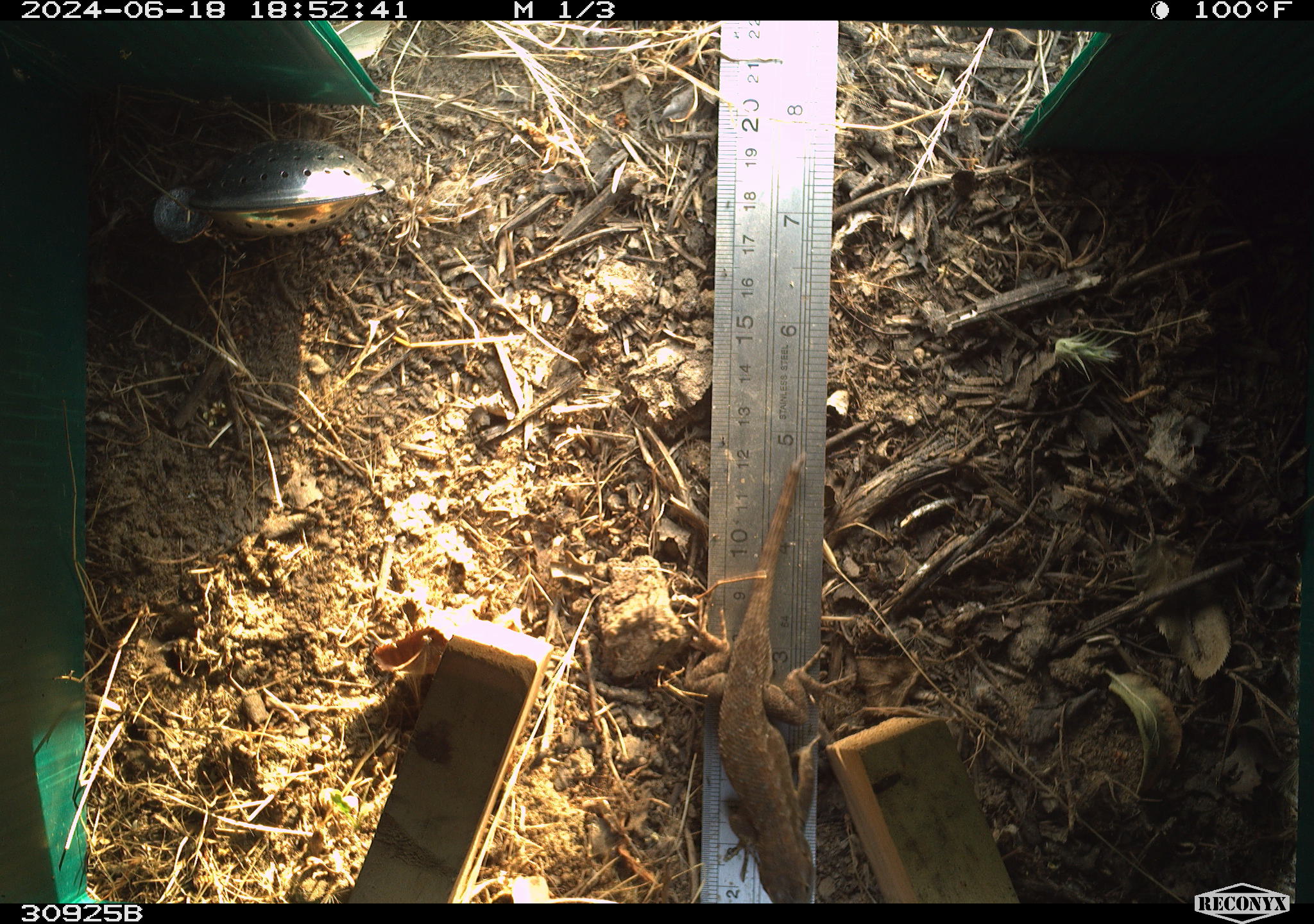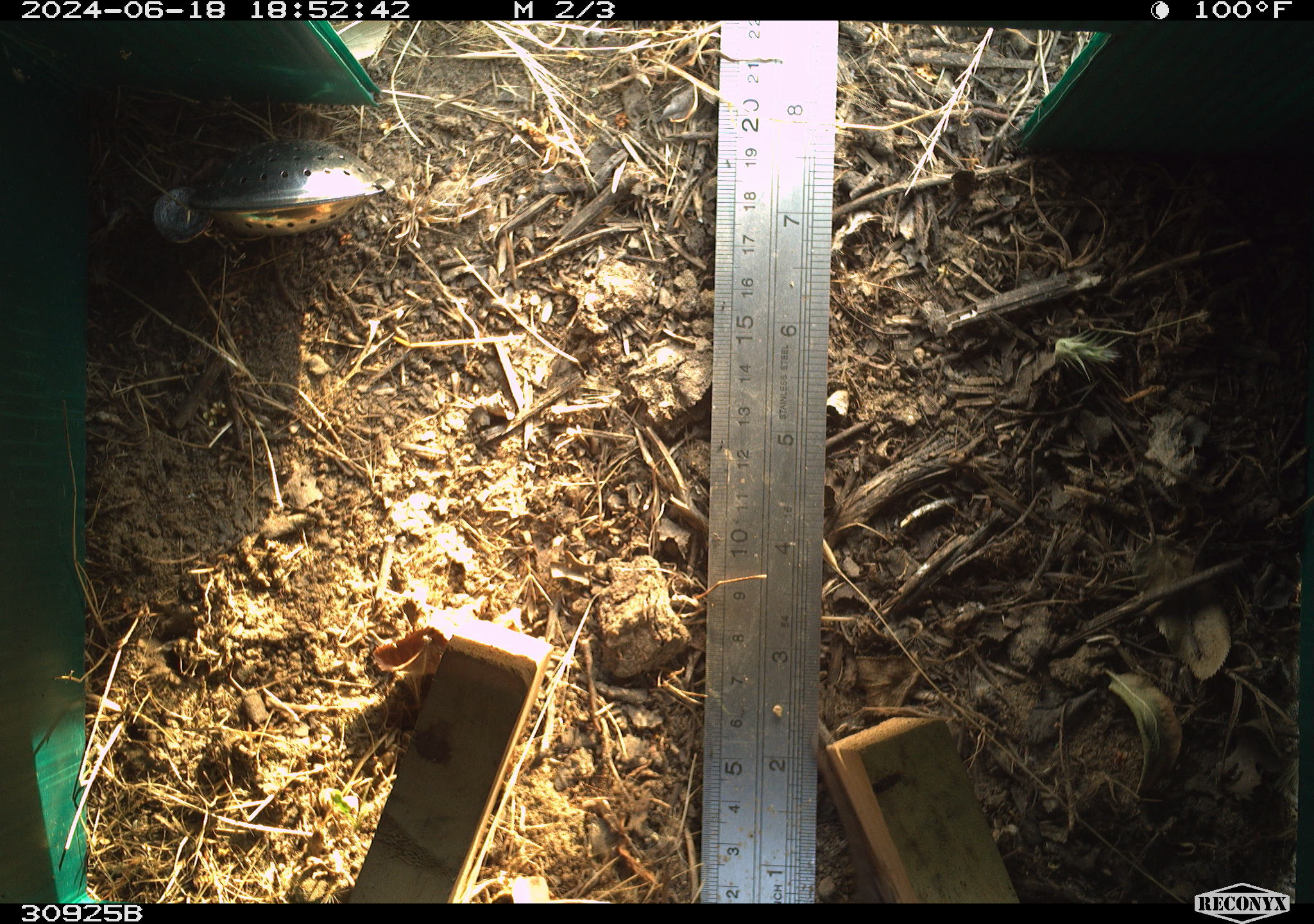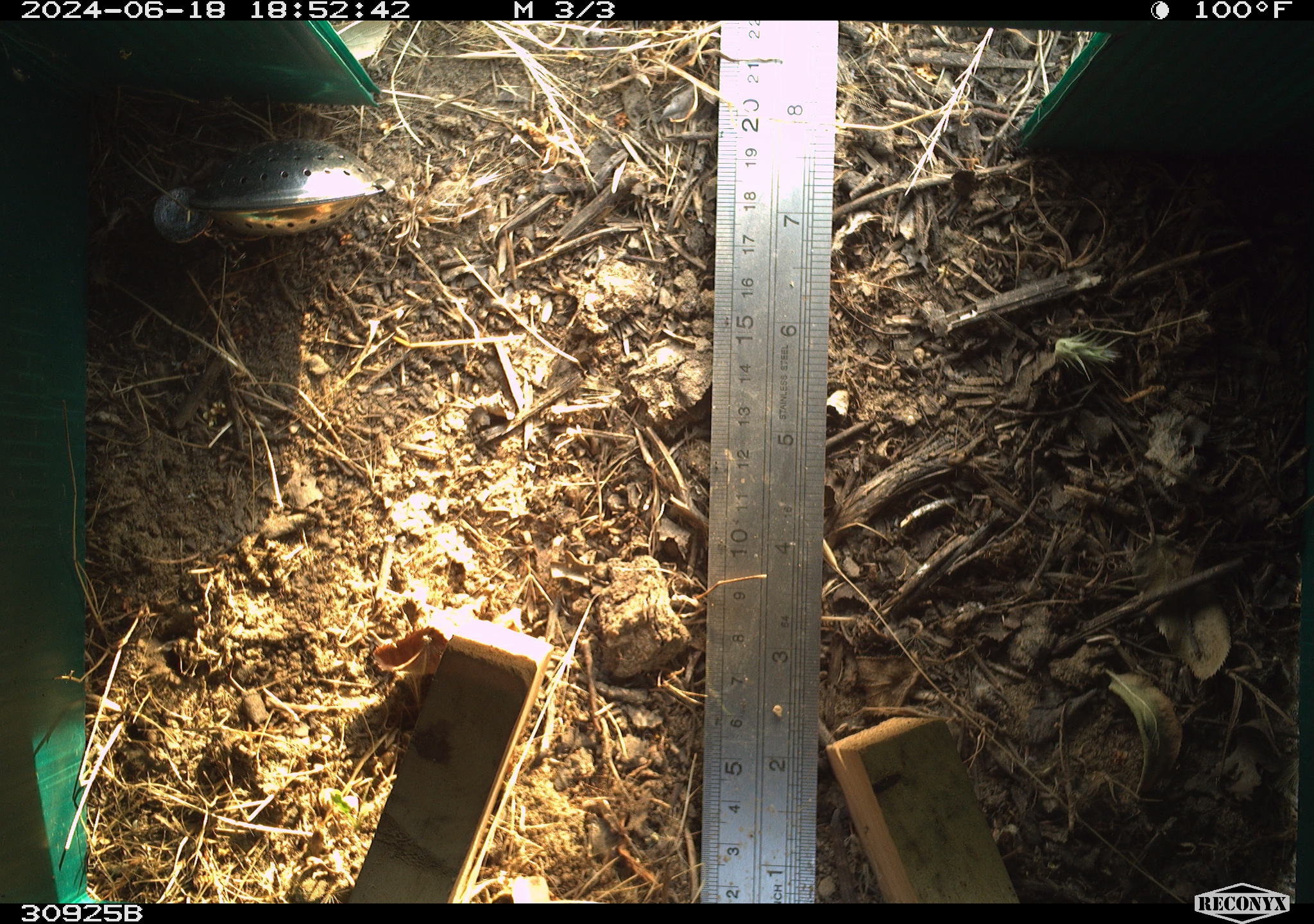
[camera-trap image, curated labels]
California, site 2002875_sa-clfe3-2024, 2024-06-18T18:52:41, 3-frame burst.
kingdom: Animalia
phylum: Chordata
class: Reptilia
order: Squamata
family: Phrynosomatidae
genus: Sceloporus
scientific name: Sceloporus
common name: spiny lizards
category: sceloporus species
Sceloporus species (spiny lizards) (Sceloporus).